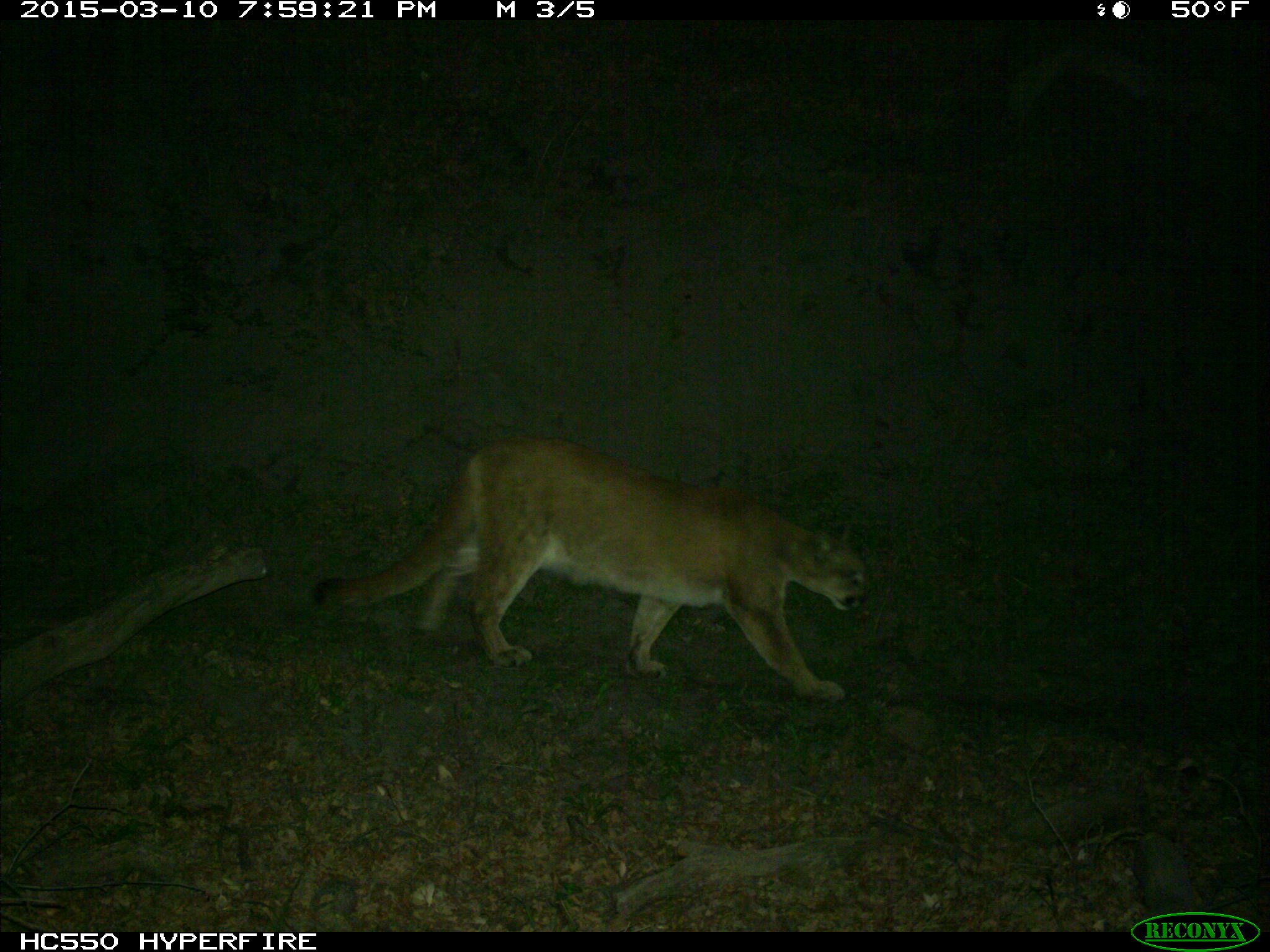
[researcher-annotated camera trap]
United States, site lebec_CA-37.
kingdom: Animalia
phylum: Chordata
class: Mammalia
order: Carnivora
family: Felidae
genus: Puma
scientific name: Puma concolor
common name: mountain lion